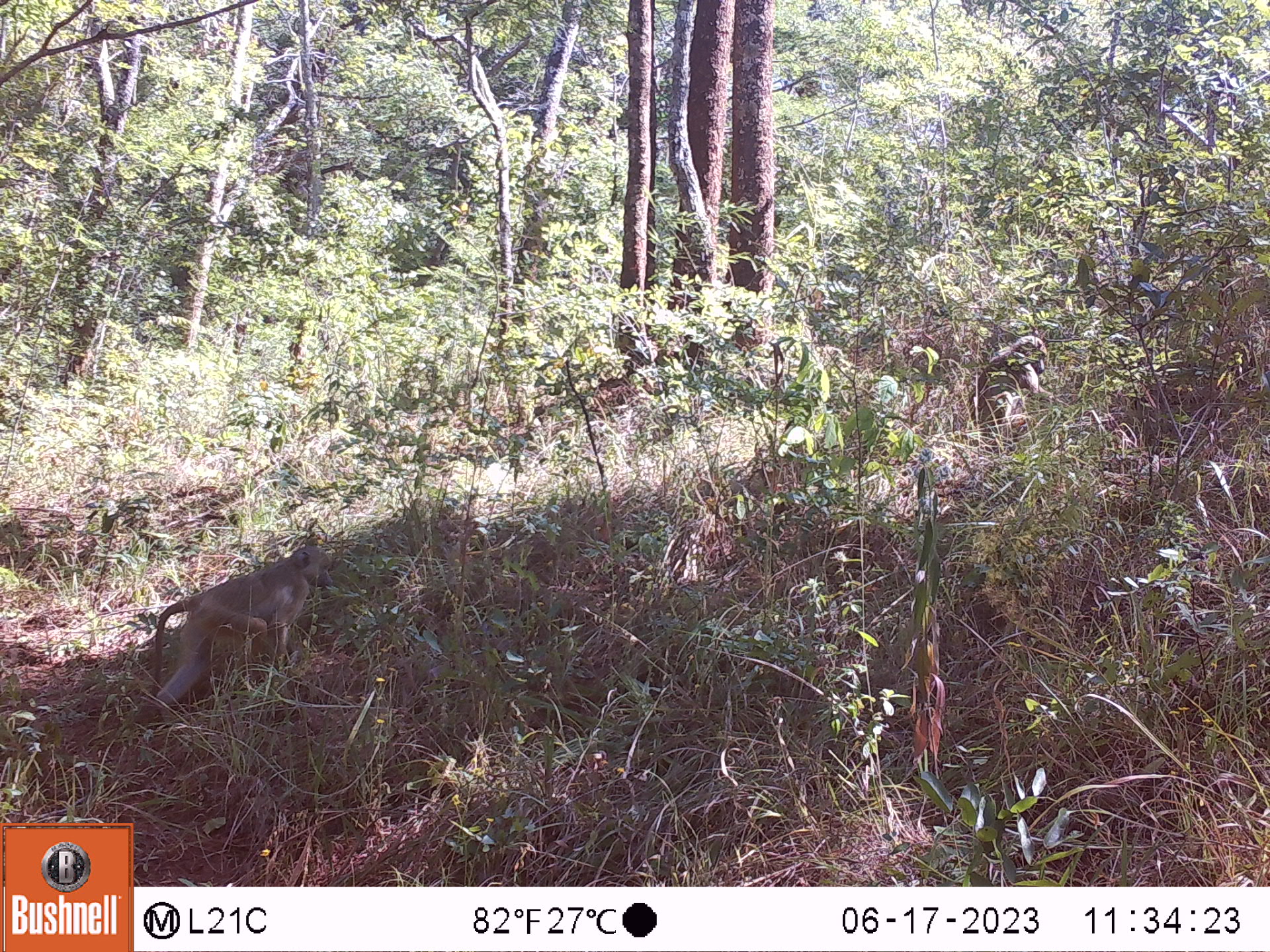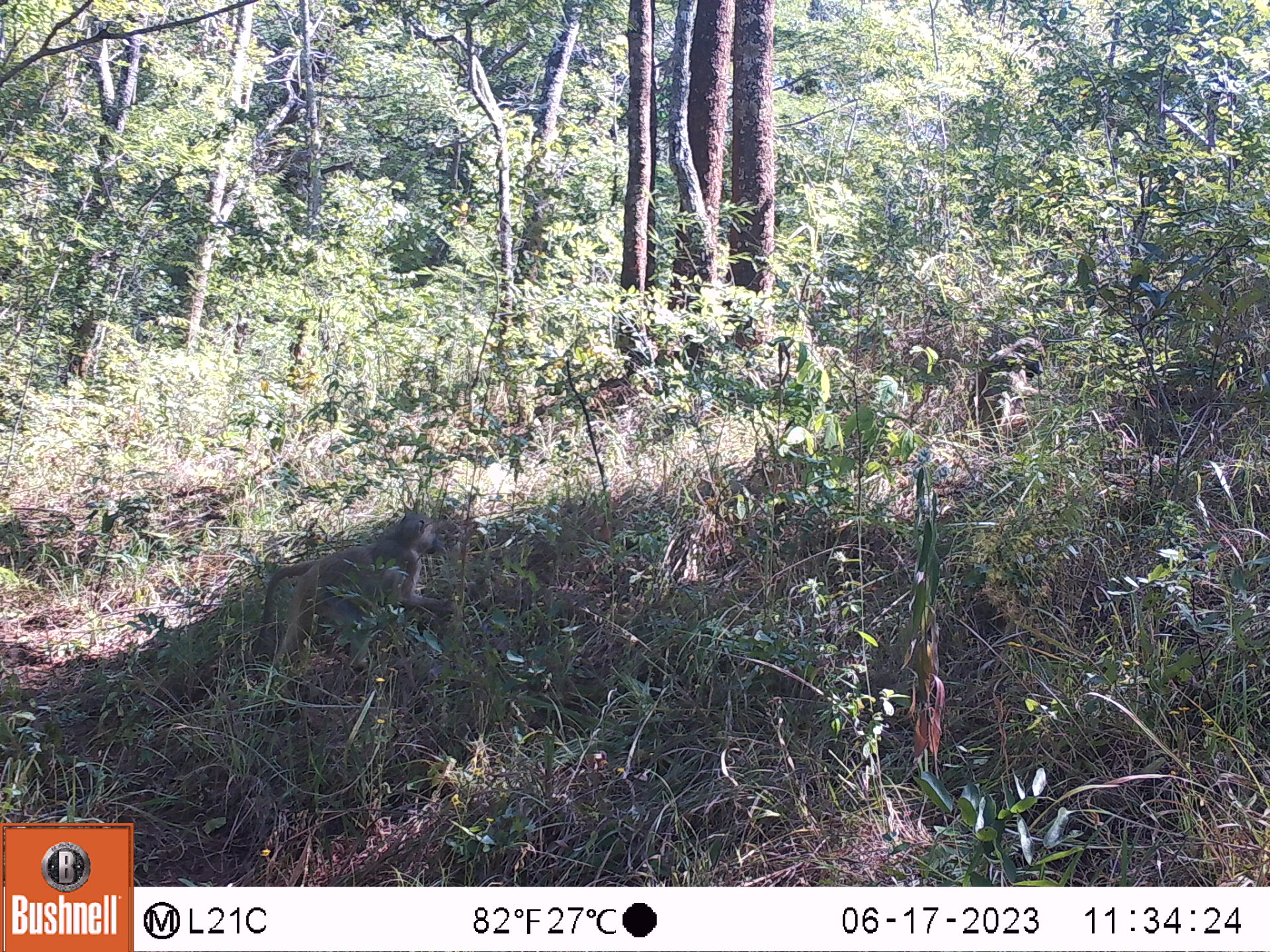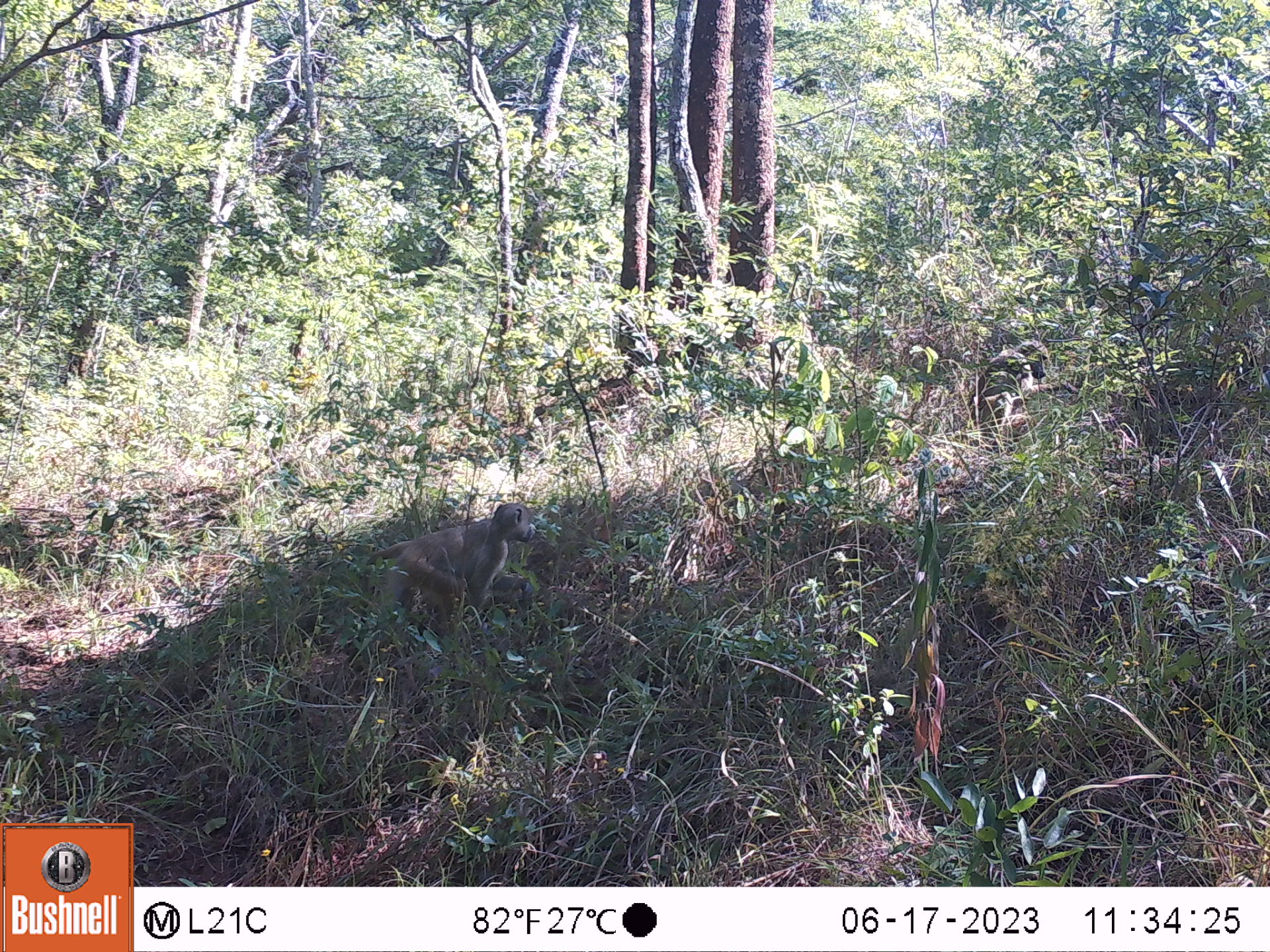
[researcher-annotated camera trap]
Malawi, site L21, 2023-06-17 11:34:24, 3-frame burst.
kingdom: Animalia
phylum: Chordata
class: Mammalia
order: Primates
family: Cercopithecidae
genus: Papio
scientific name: Papio cynocephalus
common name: yellow baboon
Yellow baboon (Papio cynocephalus), count 2.